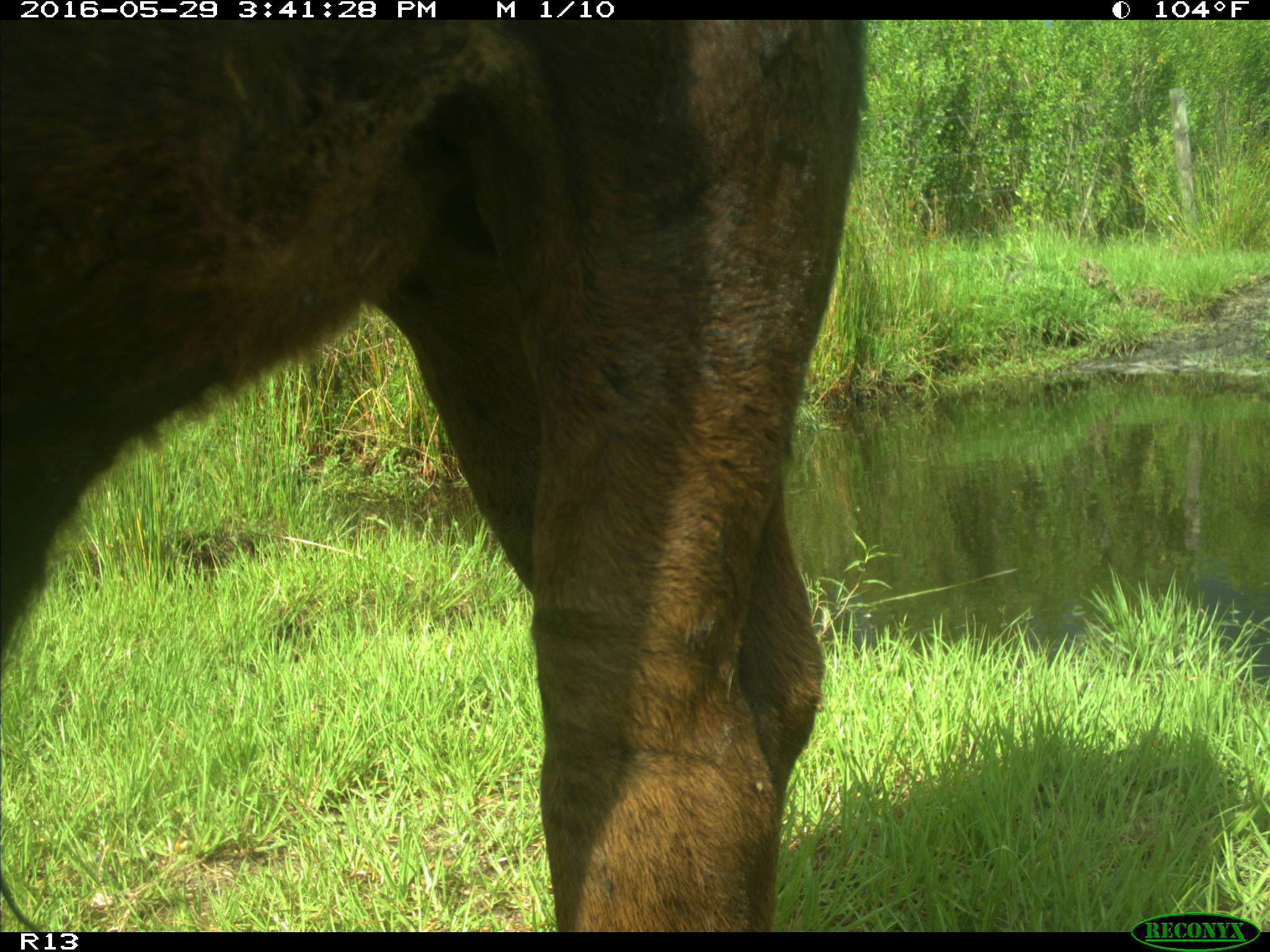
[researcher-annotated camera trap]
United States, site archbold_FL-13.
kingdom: Animalia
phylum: Chordata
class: Mammalia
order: Artiodactyla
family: Bovidae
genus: Bos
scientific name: Bos taurus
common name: domestic cow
Bos taurus (domestic cow).